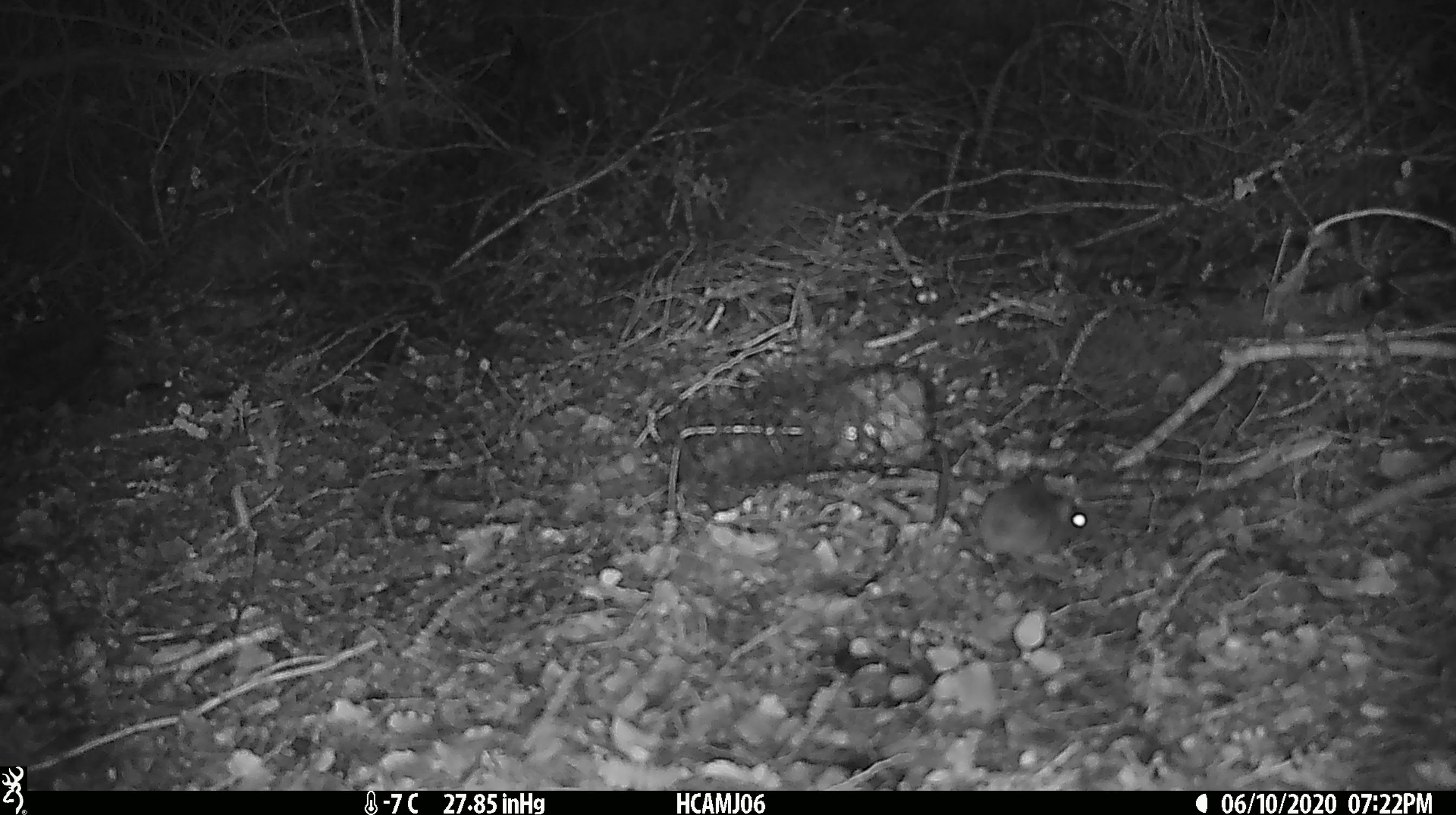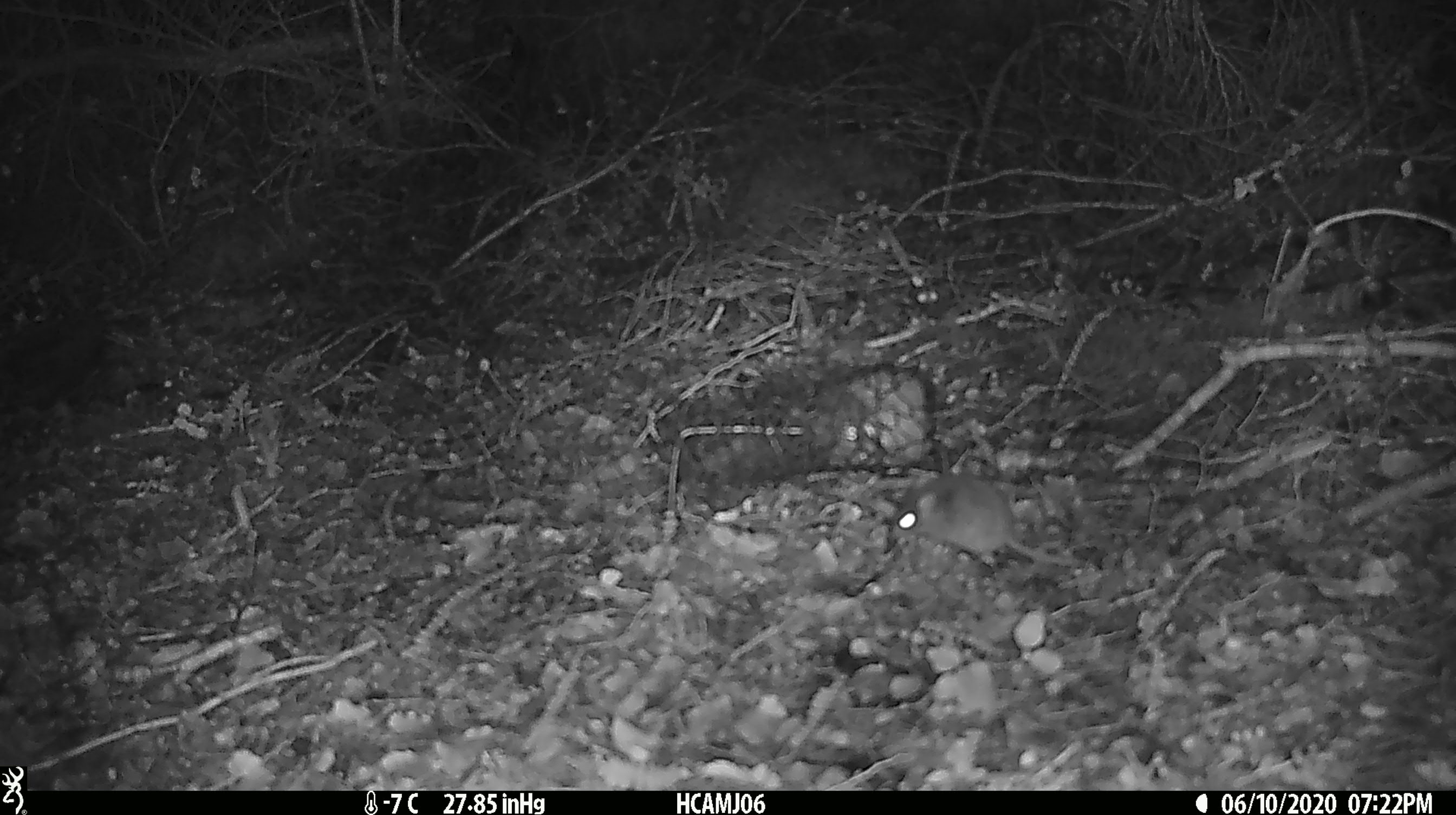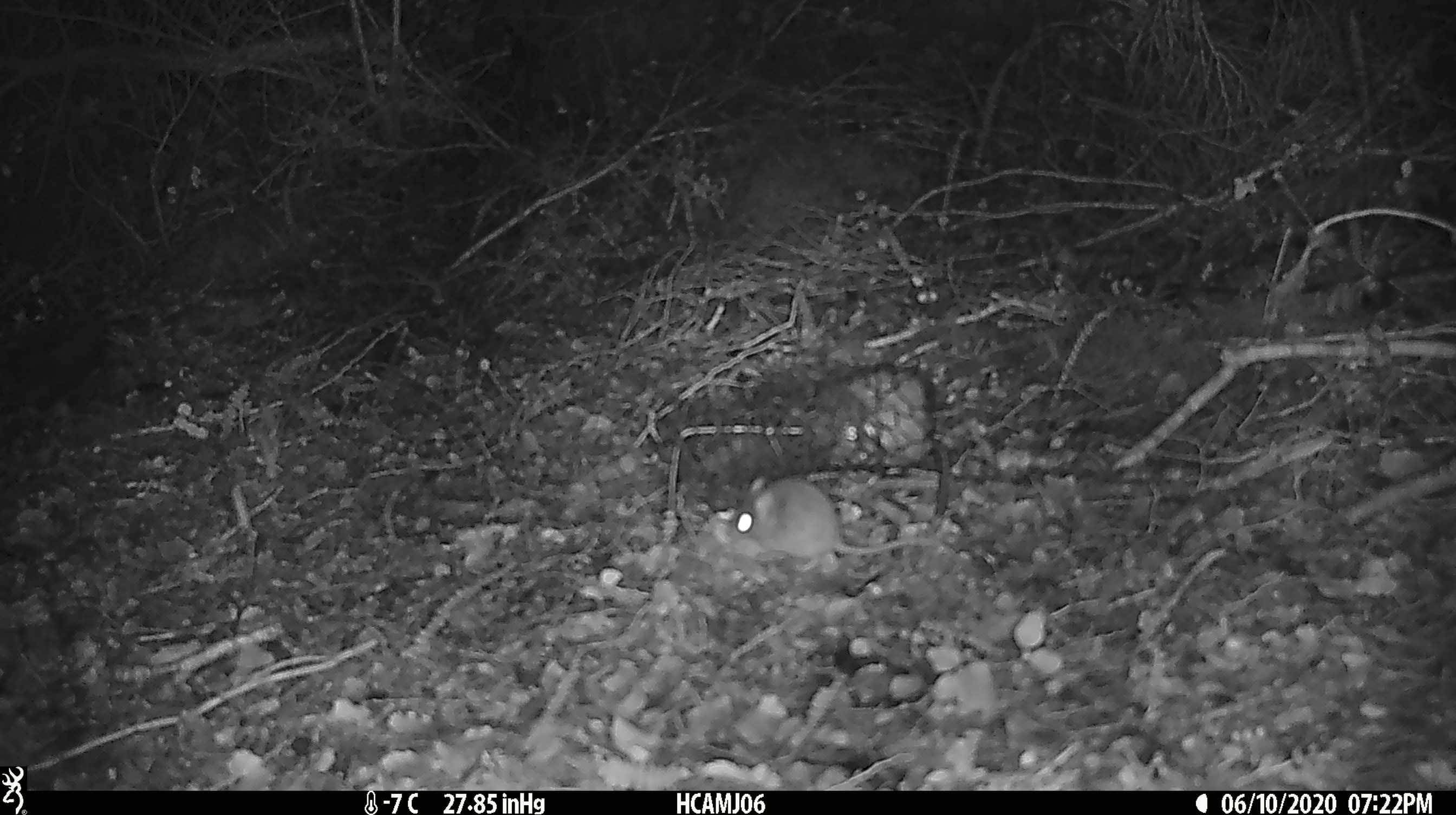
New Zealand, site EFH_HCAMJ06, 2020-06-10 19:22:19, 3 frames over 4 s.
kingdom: Animalia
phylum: Chordata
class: Mammalia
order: Rodentia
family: Muridae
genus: Mus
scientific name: Mus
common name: mouse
Mouse (Mus).